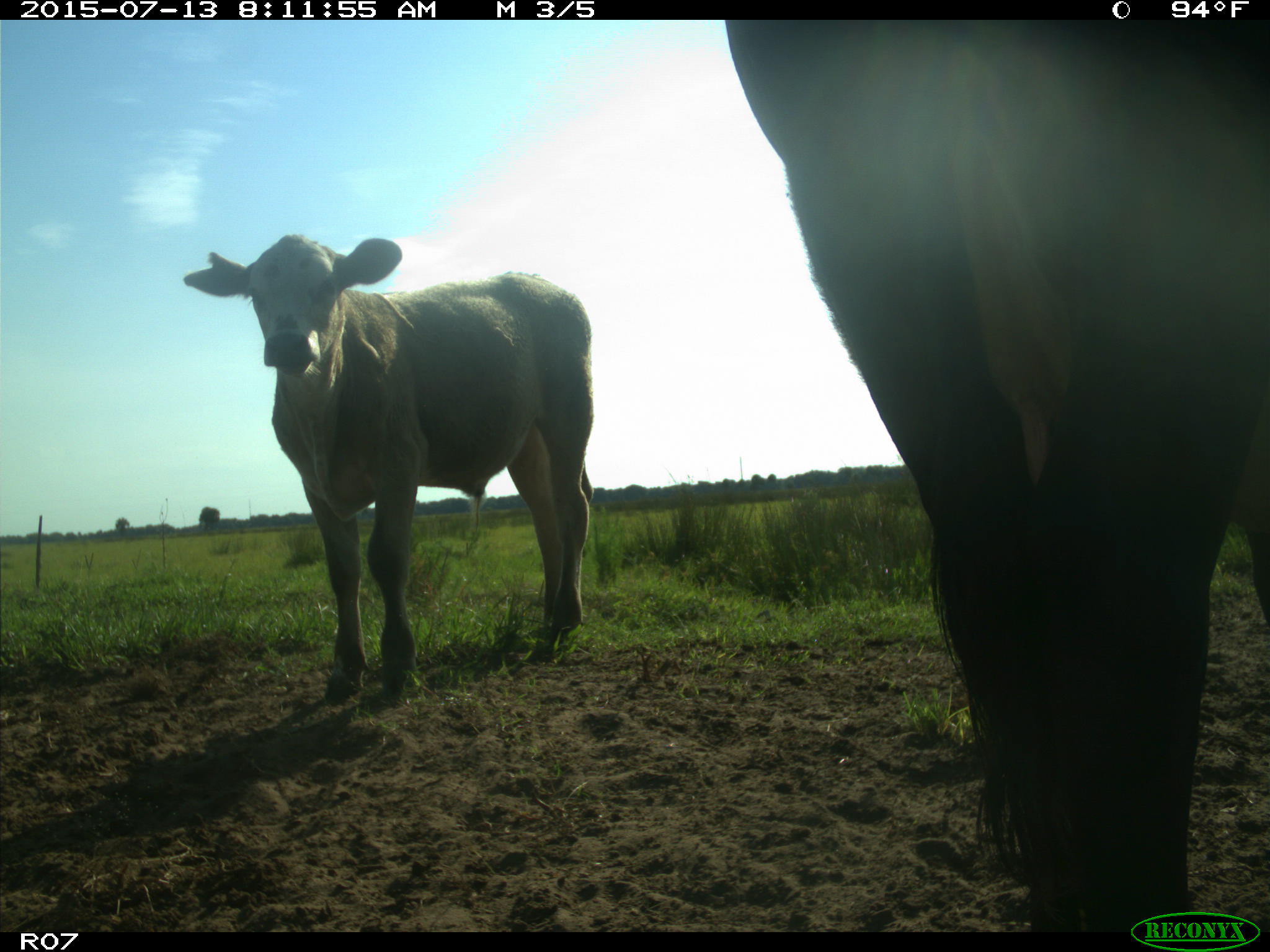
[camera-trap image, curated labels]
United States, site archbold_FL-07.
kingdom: Animalia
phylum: Chordata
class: Mammalia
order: Artiodactyla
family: Bovidae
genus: Bos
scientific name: Bos taurus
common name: domestic cow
Bos taurus (domestic cow).